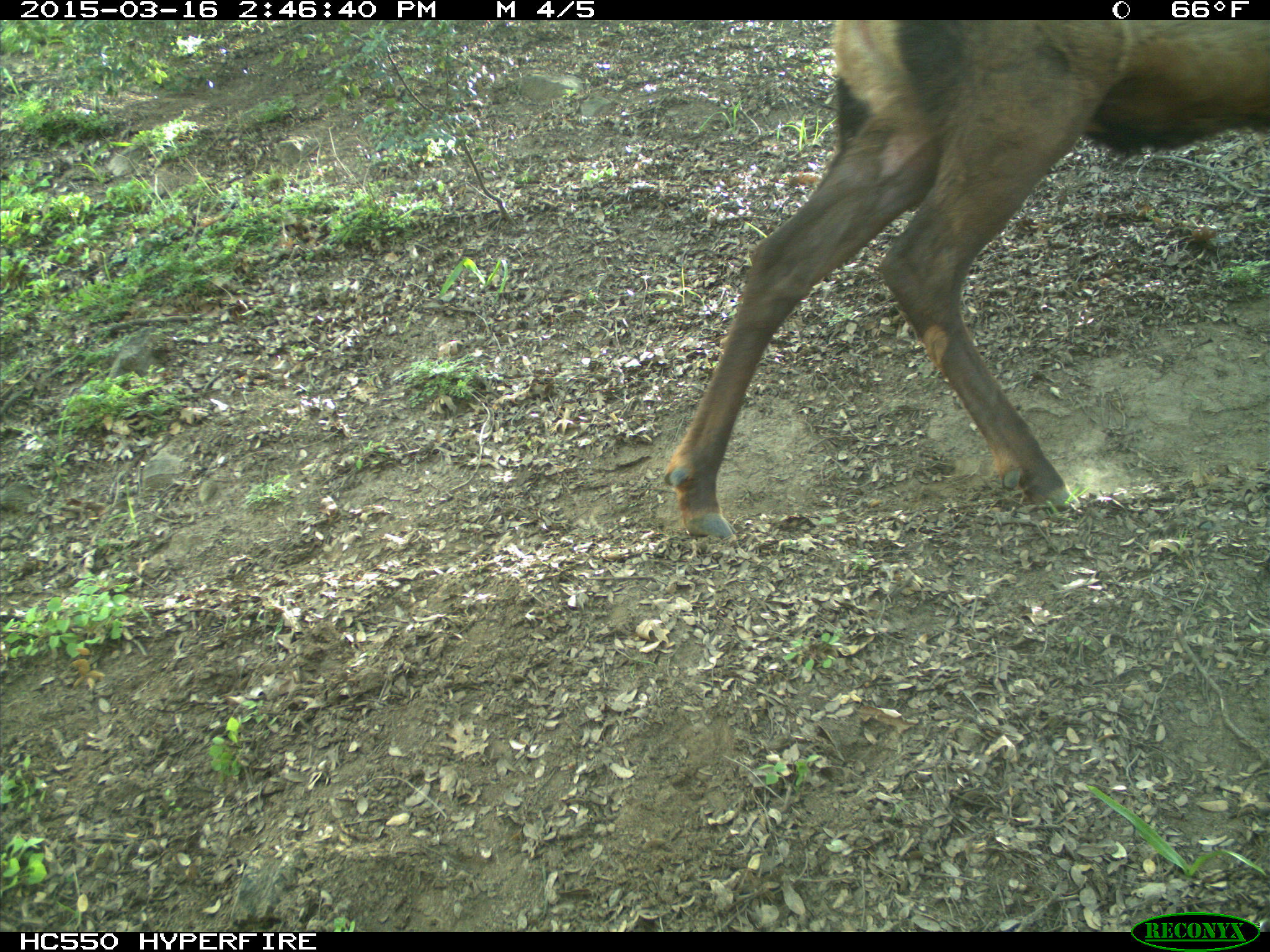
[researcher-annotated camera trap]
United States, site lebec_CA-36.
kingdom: Animalia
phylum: Chordata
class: Mammalia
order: Artiodactyla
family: Cervidae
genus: Cervus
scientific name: Cervus canadensis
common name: elk